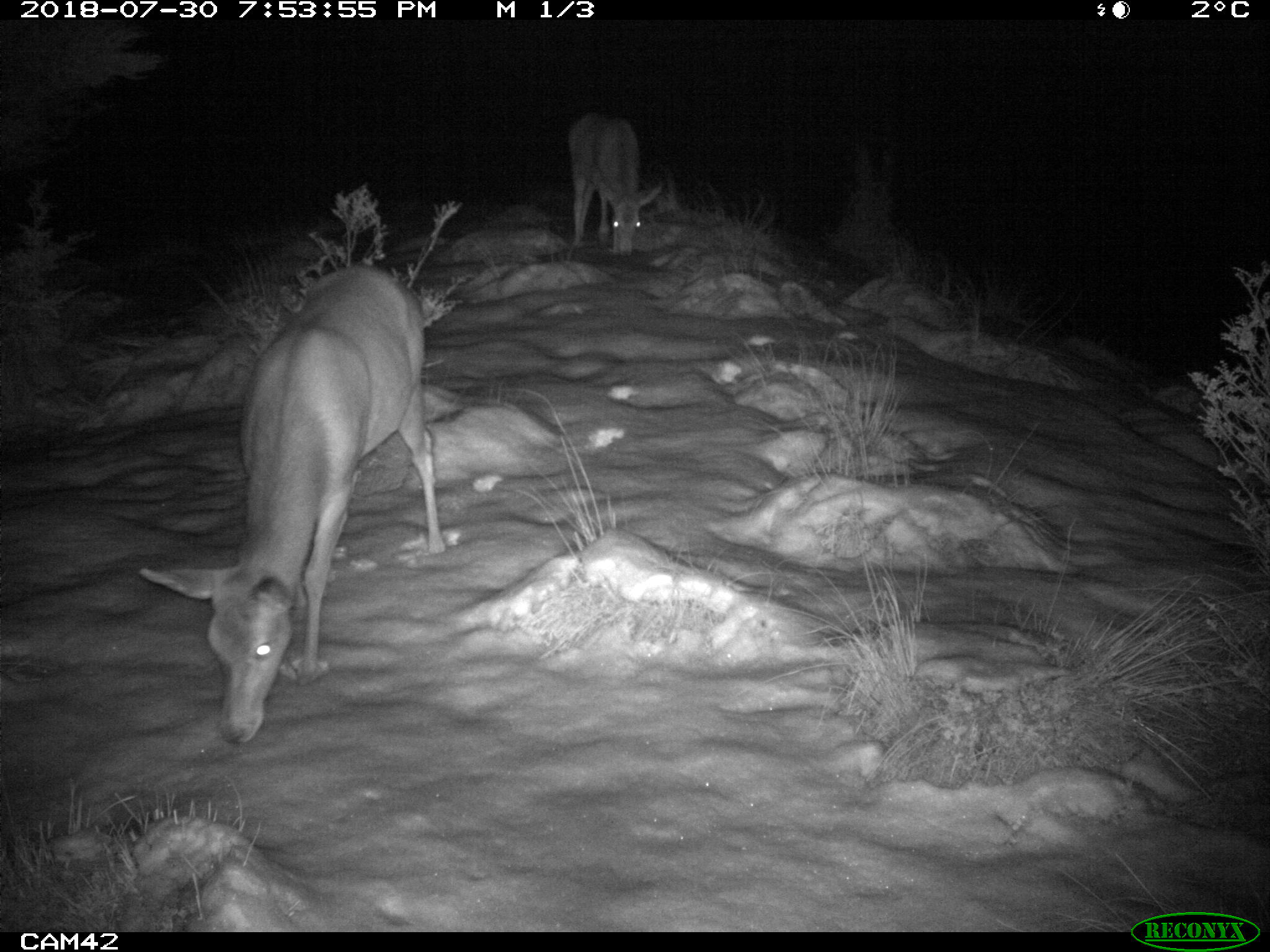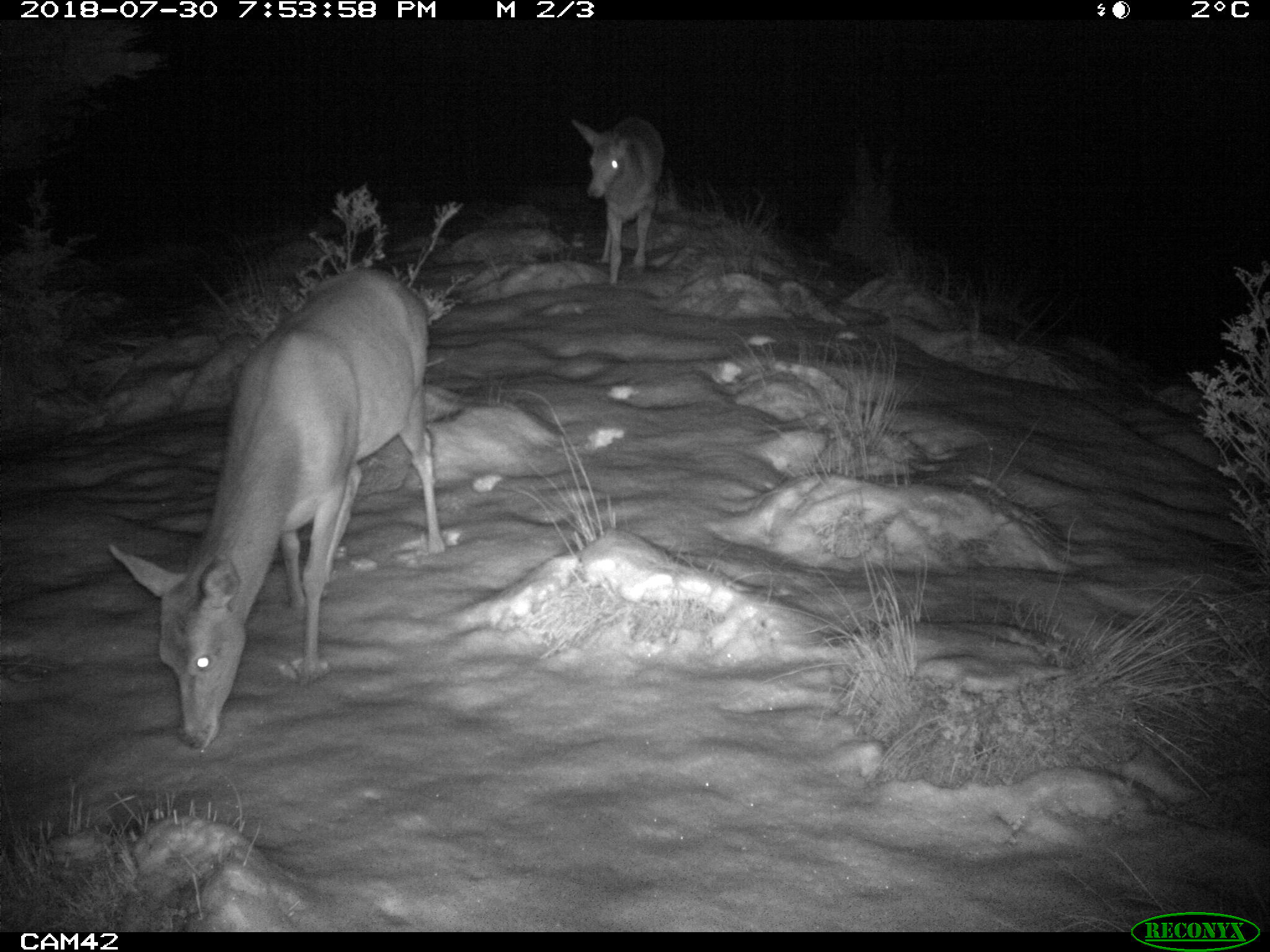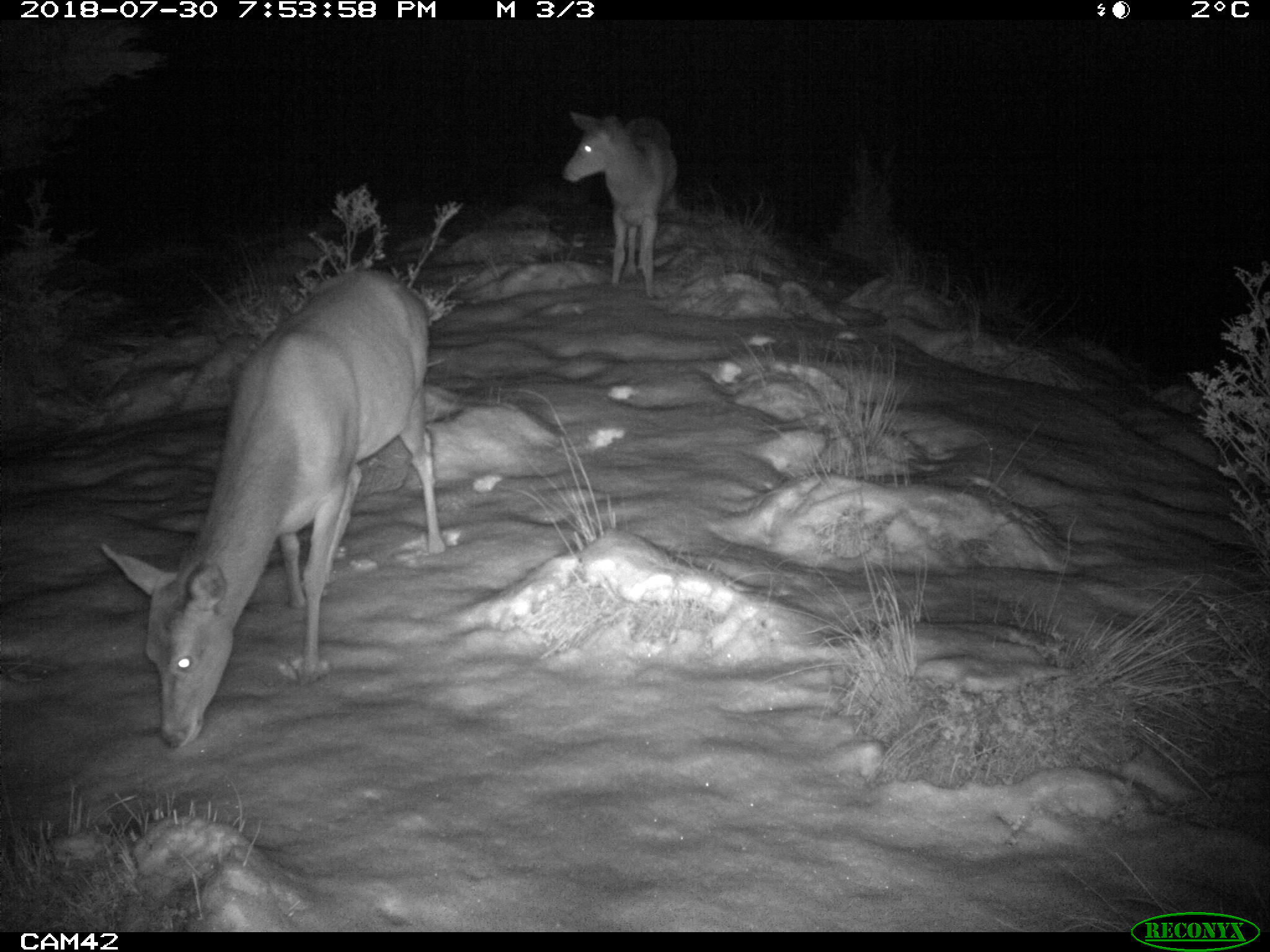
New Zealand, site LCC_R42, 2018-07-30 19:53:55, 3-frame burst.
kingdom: Animalia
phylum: Chordata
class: Mammalia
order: Artiodactyla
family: Cervidae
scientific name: Cervidae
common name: deer